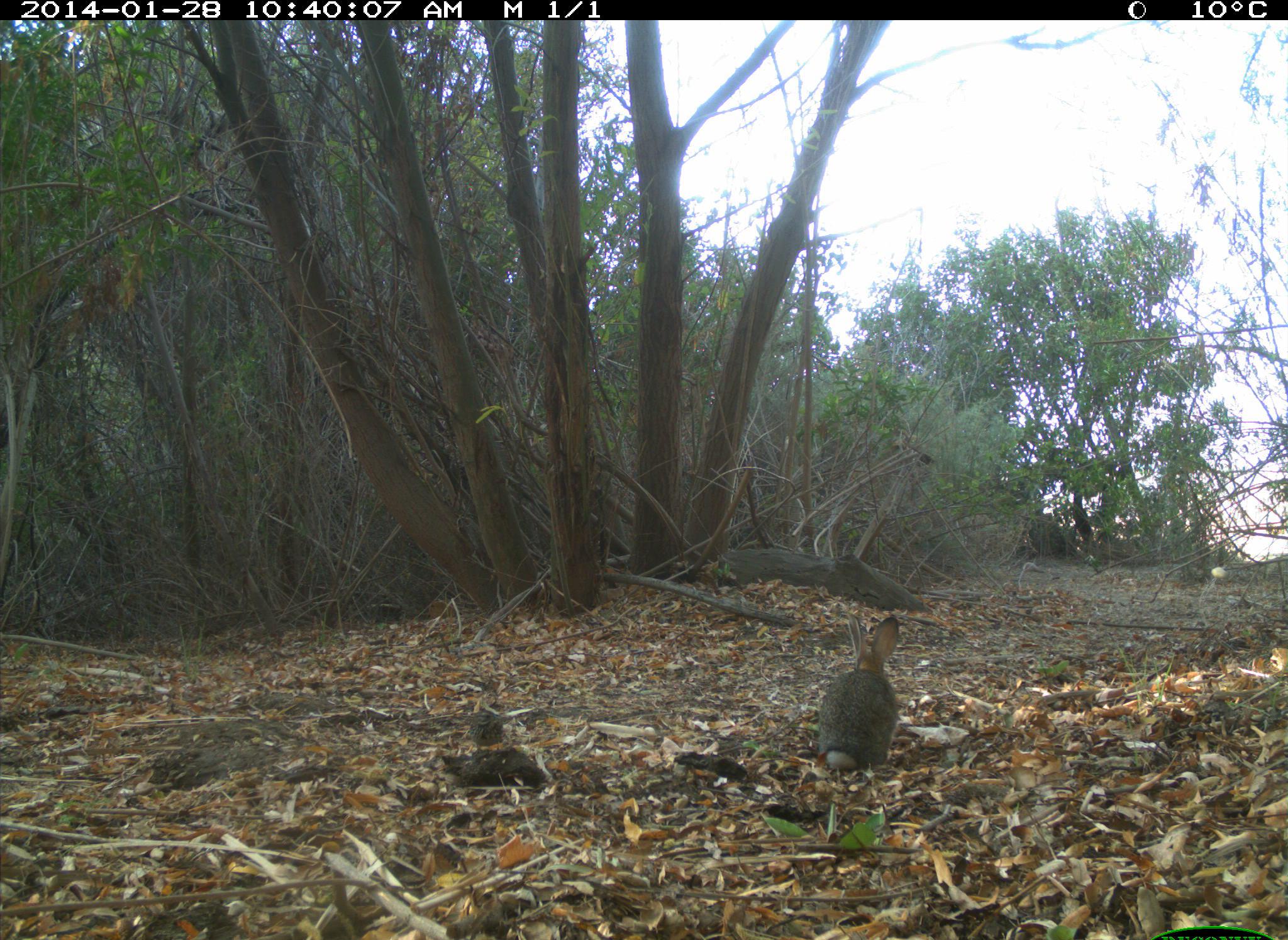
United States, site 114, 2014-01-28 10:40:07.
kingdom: Animalia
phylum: Chordata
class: Mammalia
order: Lagomorpha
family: Leporidae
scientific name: Leporidae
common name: rabbits and hares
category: rabbit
Rabbit (rabbits and hares) (Leporidae).